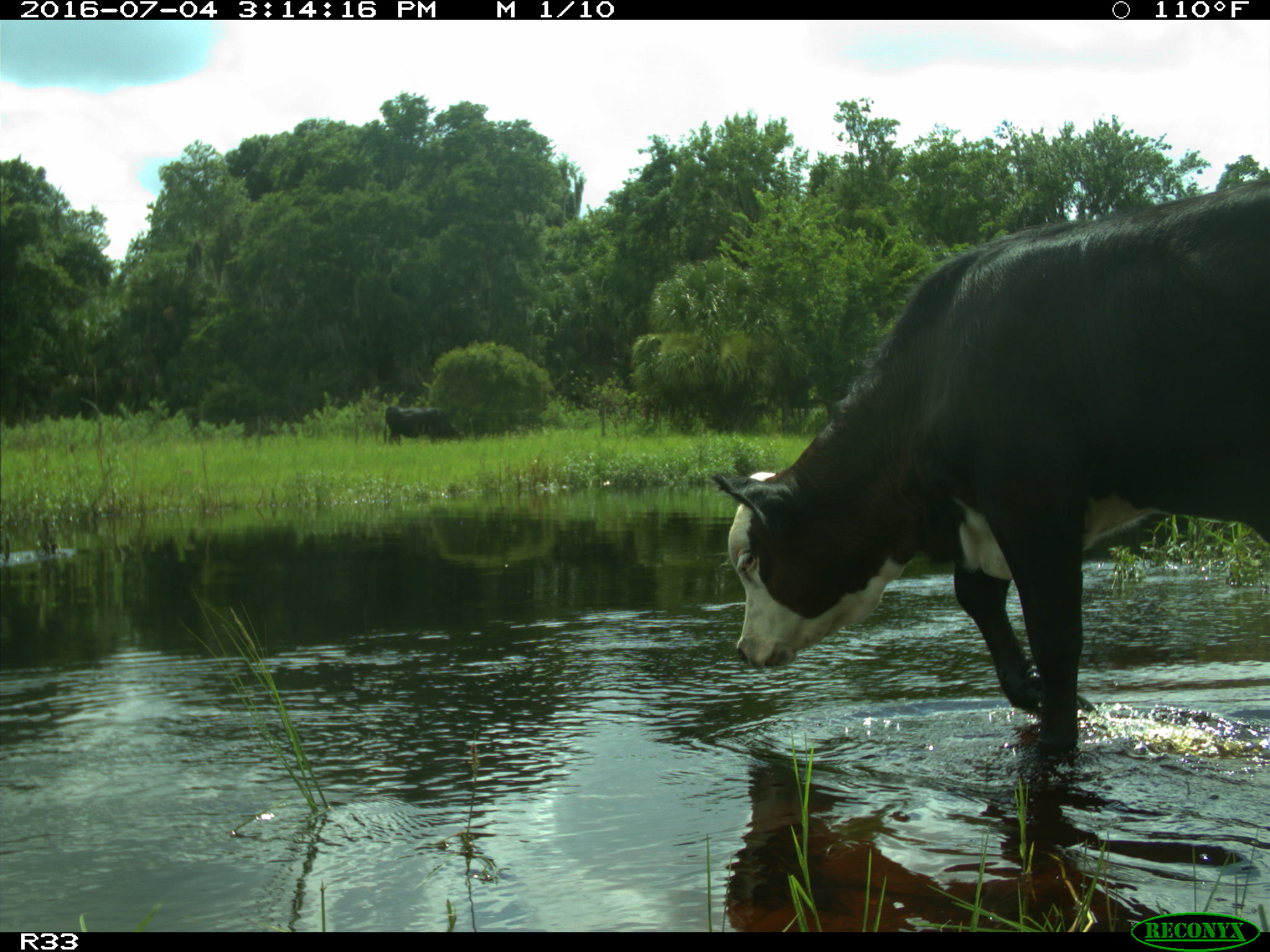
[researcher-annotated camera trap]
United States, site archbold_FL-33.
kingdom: Animalia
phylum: Chordata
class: Mammalia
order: Artiodactyla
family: Bovidae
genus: Bos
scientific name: Bos taurus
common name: domestic cow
Bos taurus (domestic cow).